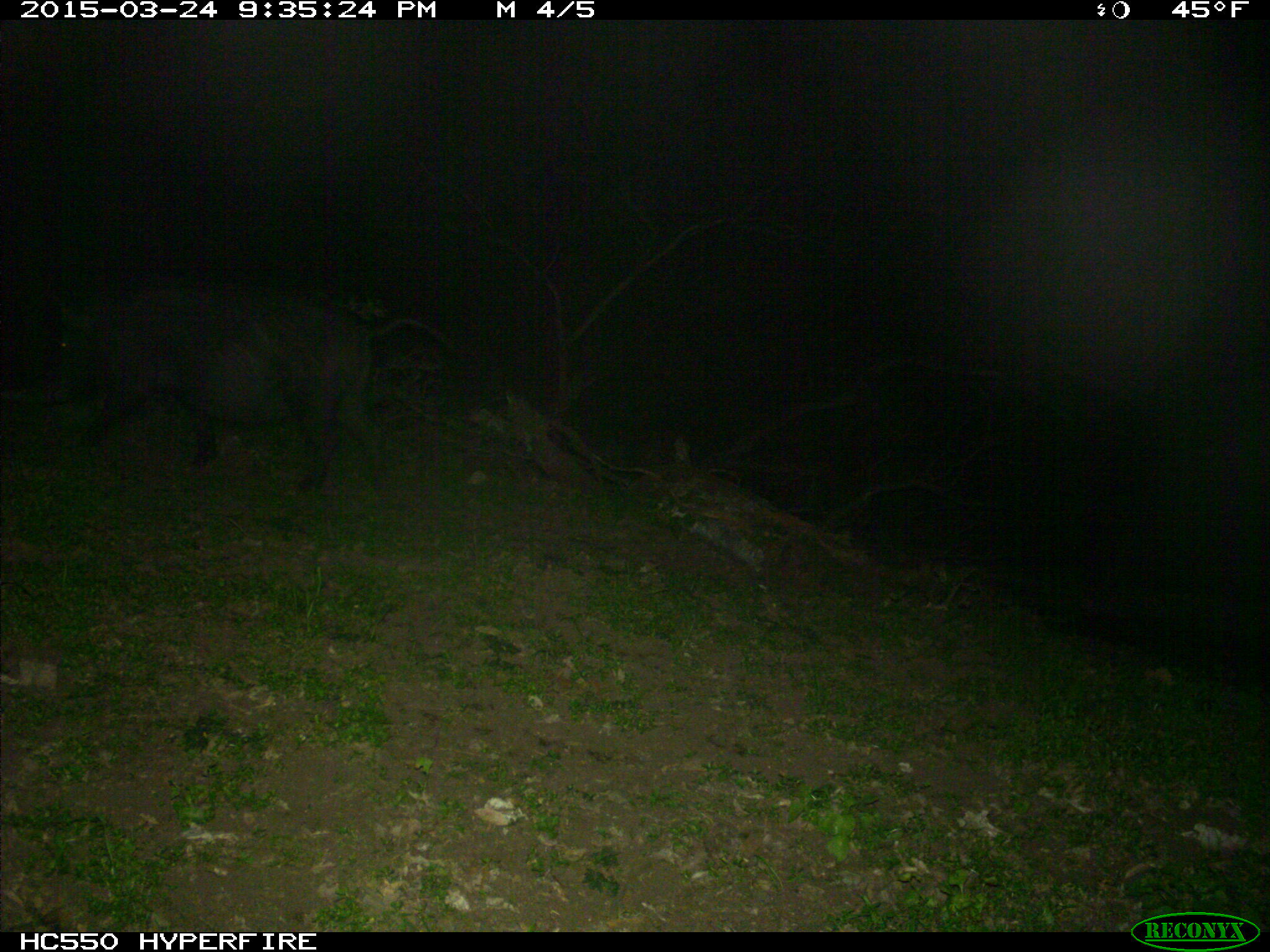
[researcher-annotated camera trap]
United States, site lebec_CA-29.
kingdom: Animalia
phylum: Chordata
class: Mammalia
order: Artiodactyla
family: Suidae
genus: Sus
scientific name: Sus scrofa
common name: wild boar